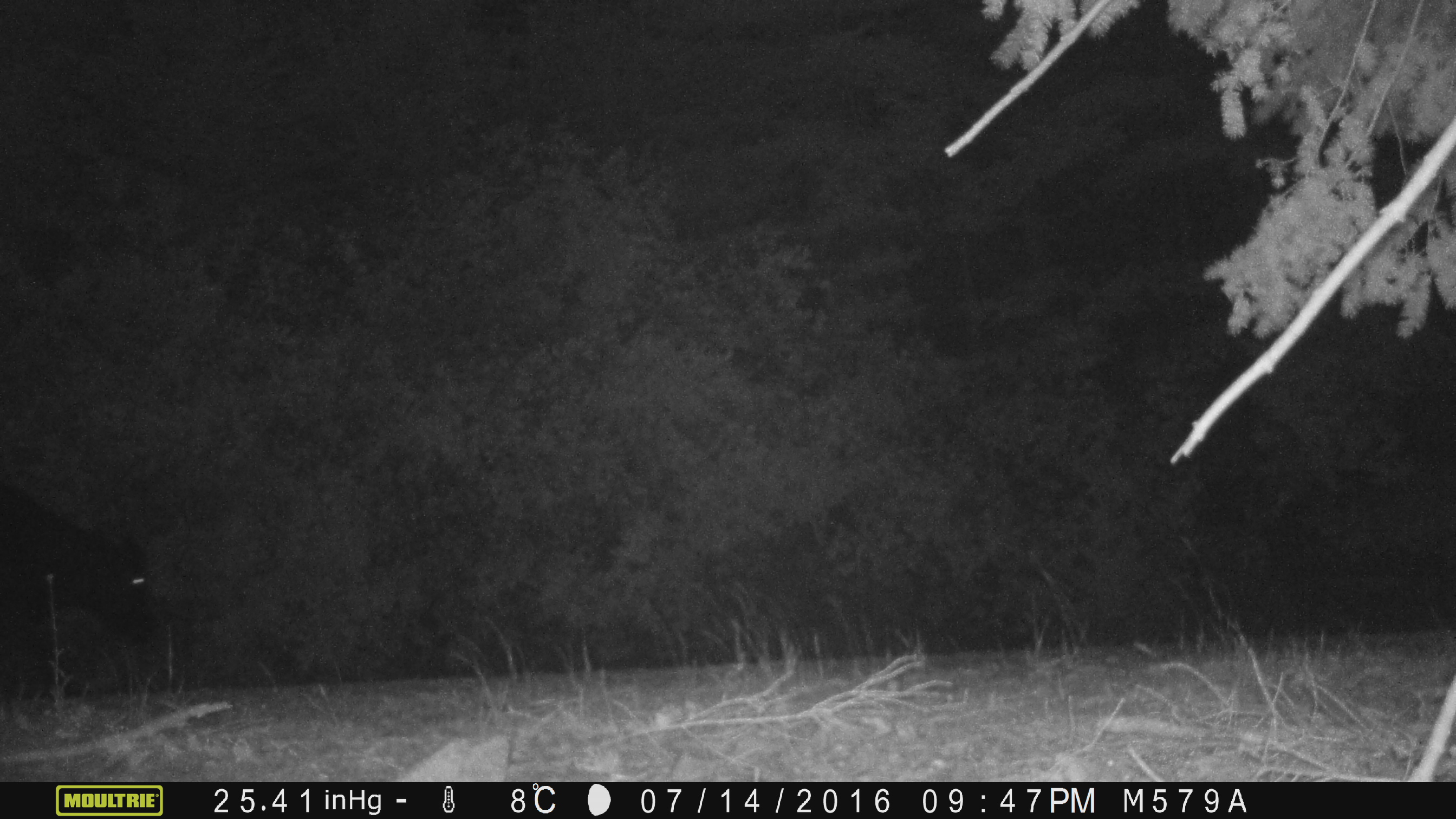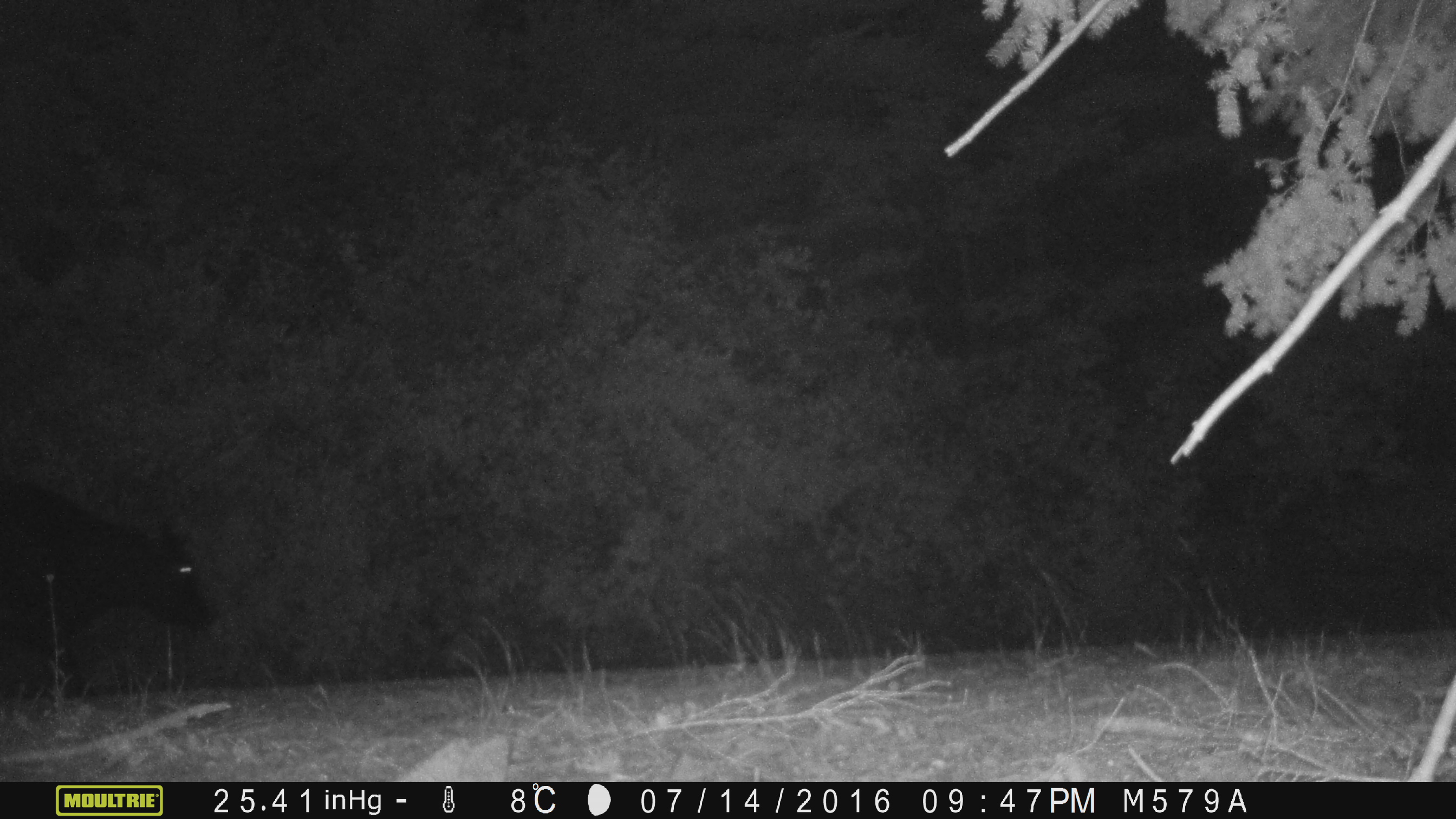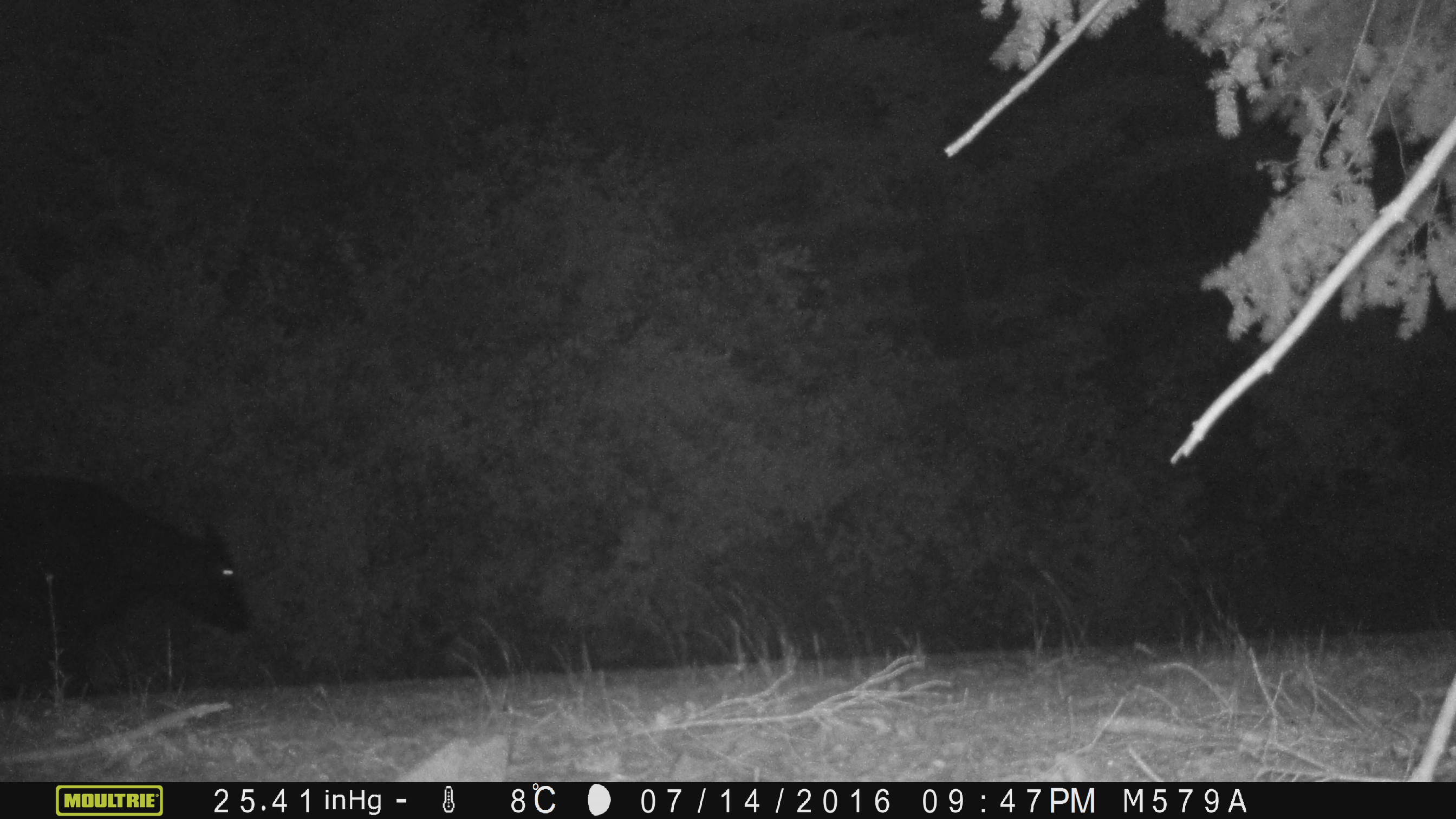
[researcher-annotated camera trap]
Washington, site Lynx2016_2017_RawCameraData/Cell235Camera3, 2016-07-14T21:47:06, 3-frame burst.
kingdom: Animalia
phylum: Chordata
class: Mammalia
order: Artiodactyla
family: Bovidae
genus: Bos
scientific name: Bos taurus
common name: domestic cattle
Domestic cattle (Bos taurus). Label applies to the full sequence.